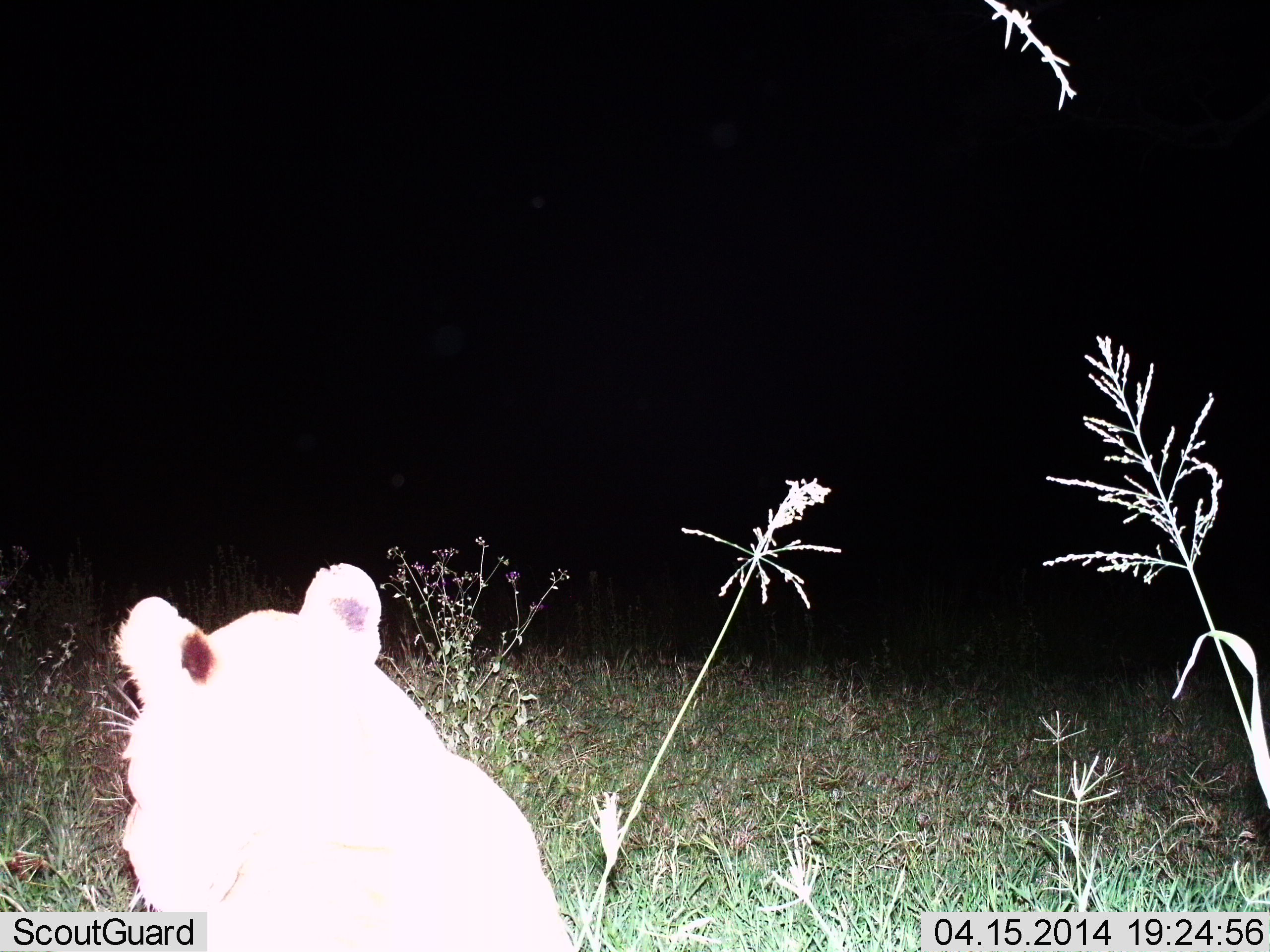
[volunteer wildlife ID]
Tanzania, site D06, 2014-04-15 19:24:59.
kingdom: Animalia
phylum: Chordata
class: Mammalia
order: Carnivora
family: Felidae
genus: Panthera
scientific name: Panthera leo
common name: lion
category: lionfemale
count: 1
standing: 40%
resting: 50%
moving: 10%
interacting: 0%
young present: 10%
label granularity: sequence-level